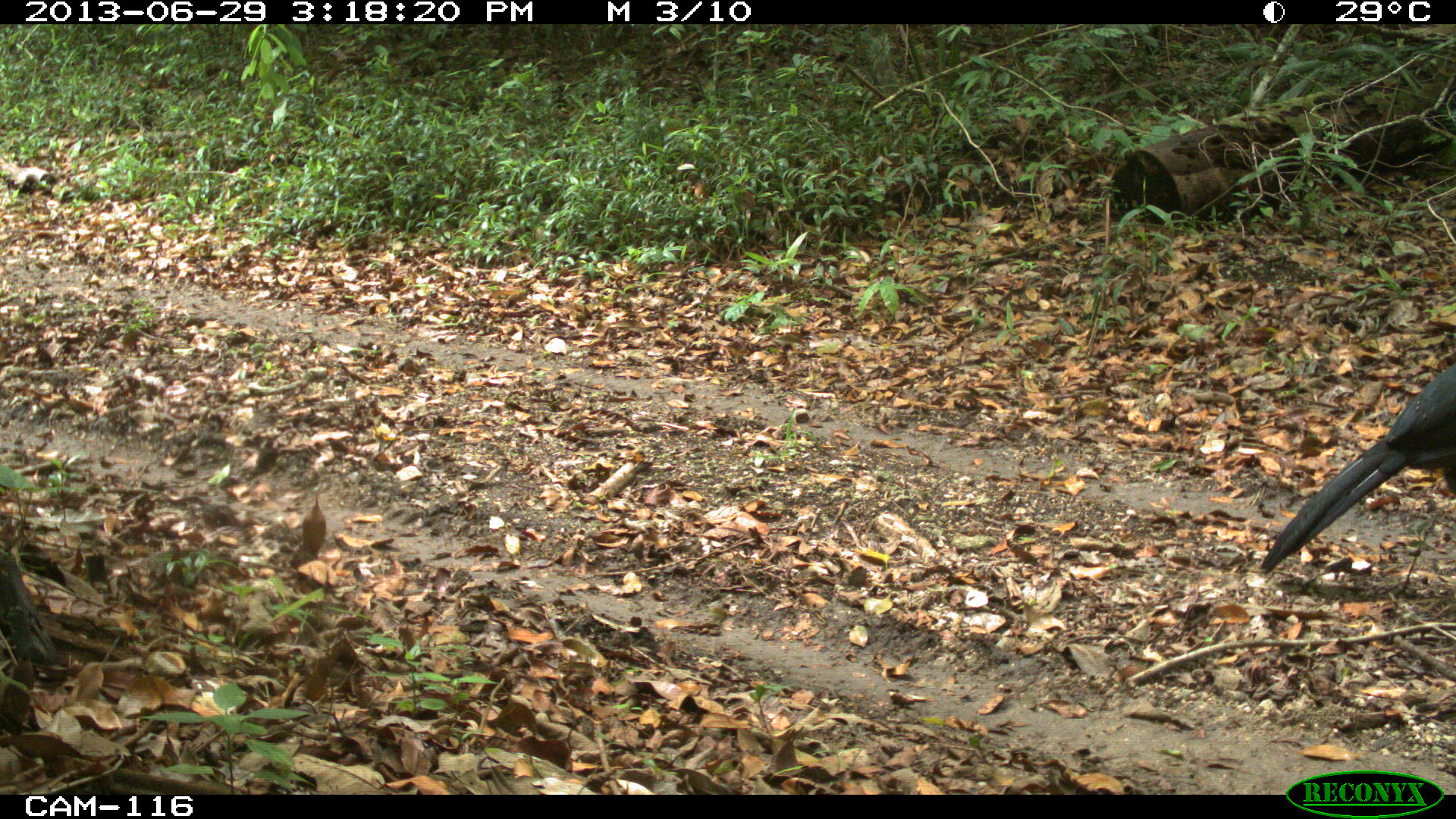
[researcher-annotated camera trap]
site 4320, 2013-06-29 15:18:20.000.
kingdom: Animalia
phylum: Chordata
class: Aves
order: Galliformes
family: Cracidae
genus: Crax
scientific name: Crax rubra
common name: great curassow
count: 1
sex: male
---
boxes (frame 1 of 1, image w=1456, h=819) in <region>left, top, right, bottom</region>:
crax rubra: <region>1260, 350, 1452, 576</region>